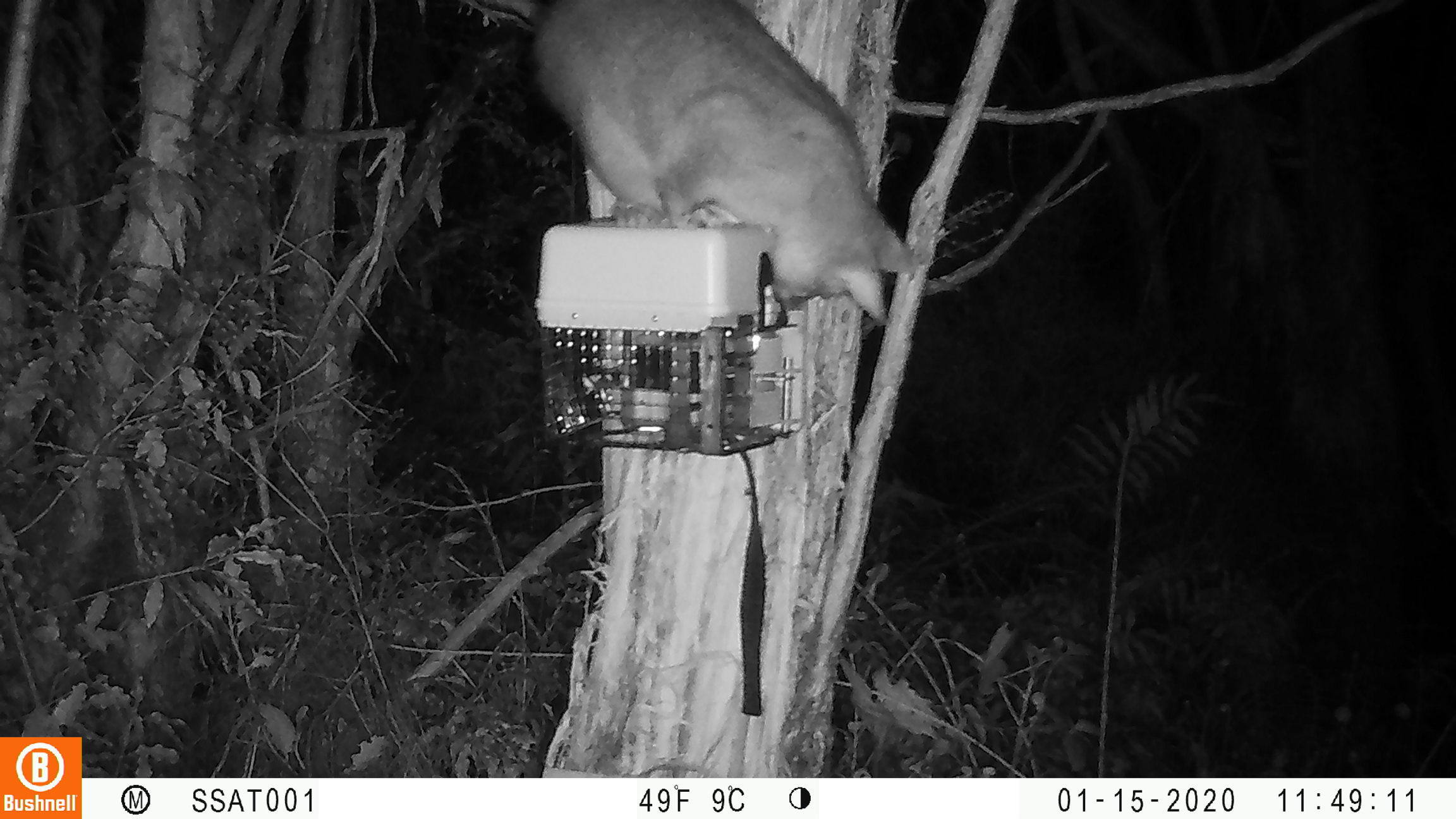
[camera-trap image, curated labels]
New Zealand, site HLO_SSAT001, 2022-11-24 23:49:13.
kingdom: Animalia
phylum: Chordata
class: Mammalia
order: Diprotodontia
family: Phalangeridae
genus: Trichosurus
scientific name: Trichosurus vulpecula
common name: common brushtail possum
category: possum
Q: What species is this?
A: Possum (common brushtail possum) (Trichosurus vulpecula).